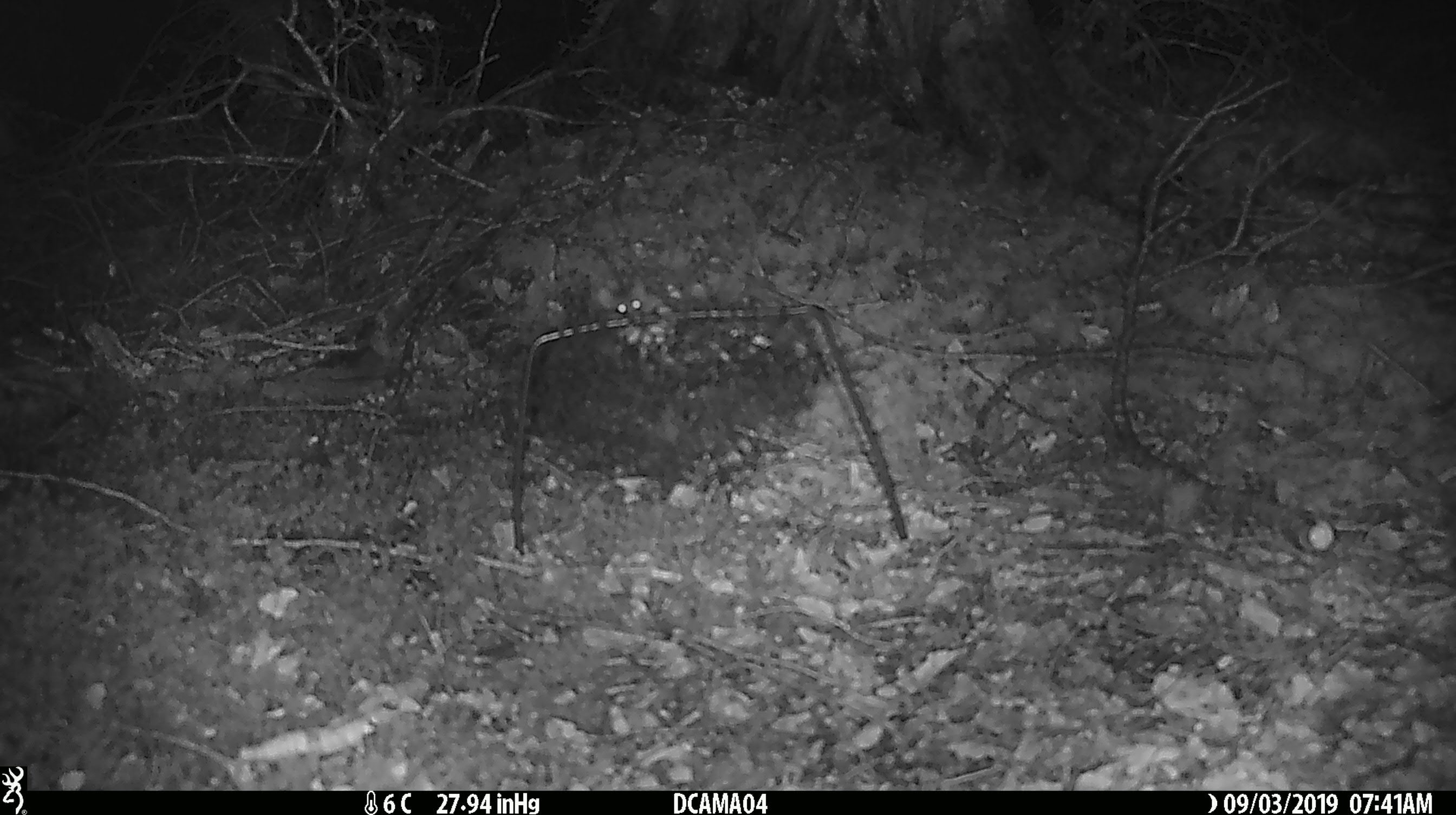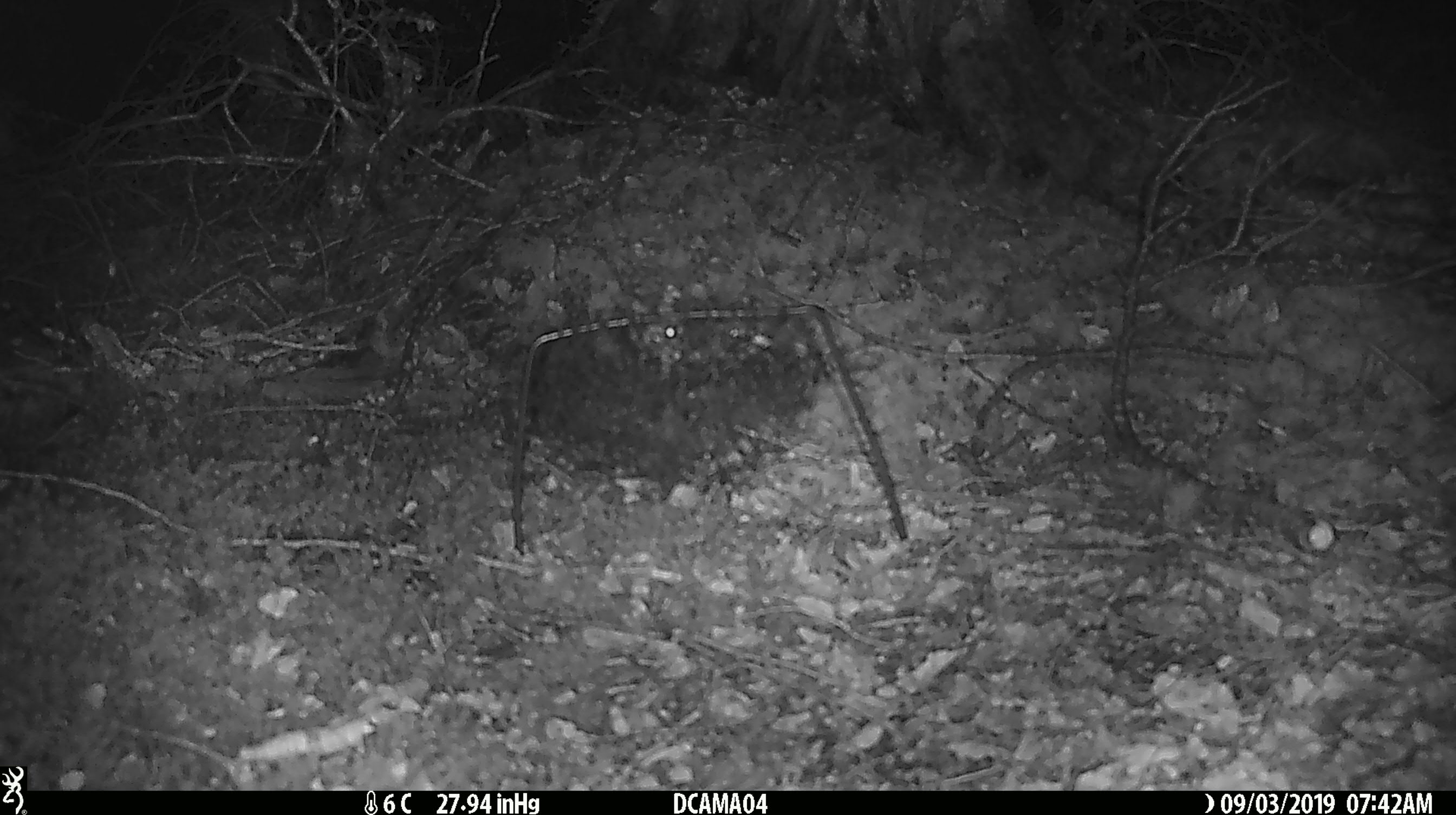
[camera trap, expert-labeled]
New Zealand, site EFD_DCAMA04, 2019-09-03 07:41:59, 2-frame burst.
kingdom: Animalia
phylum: Chordata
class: Mammalia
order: Rodentia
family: Muridae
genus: Mus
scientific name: Mus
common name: mouse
Mouse (Mus).